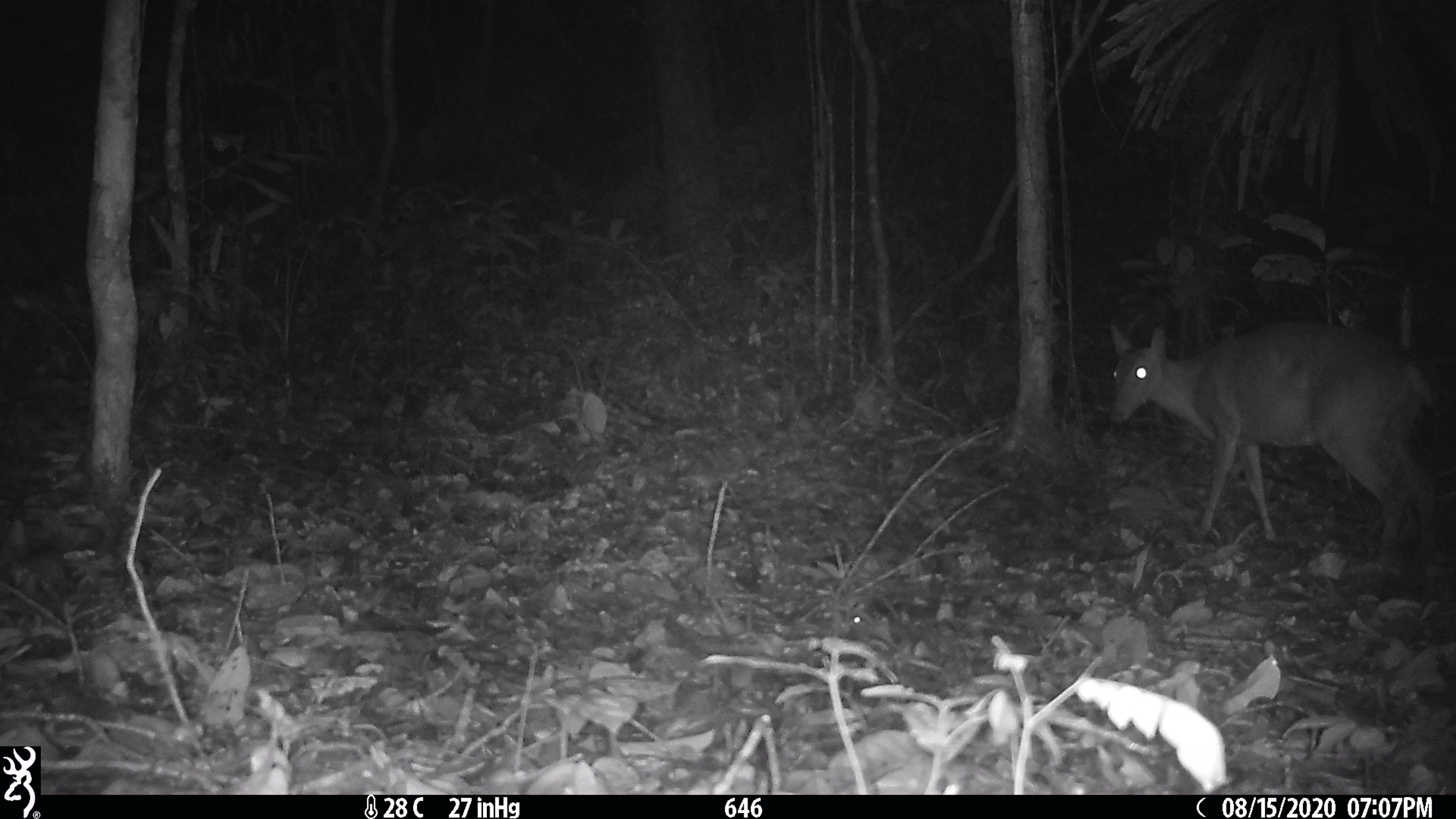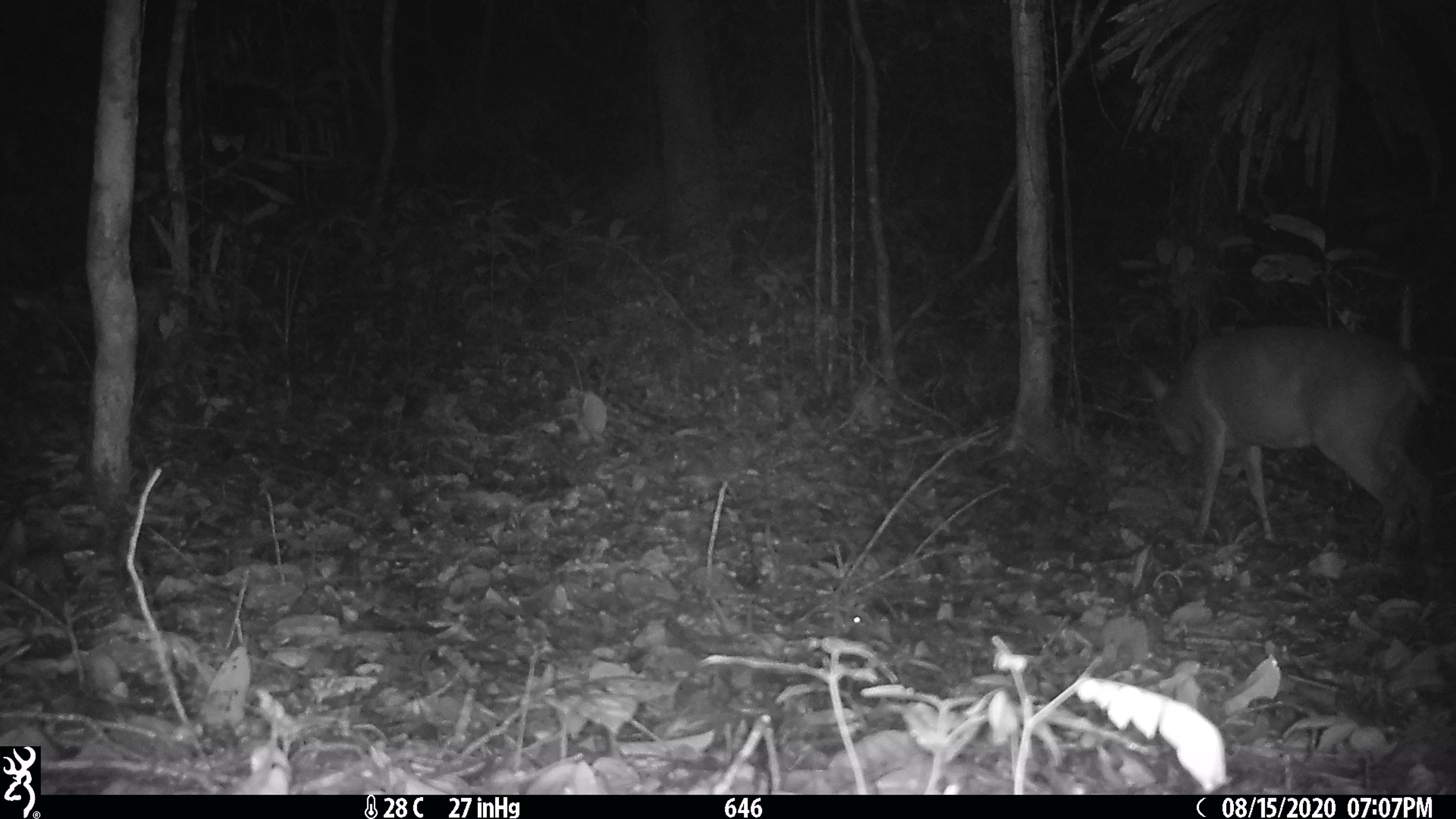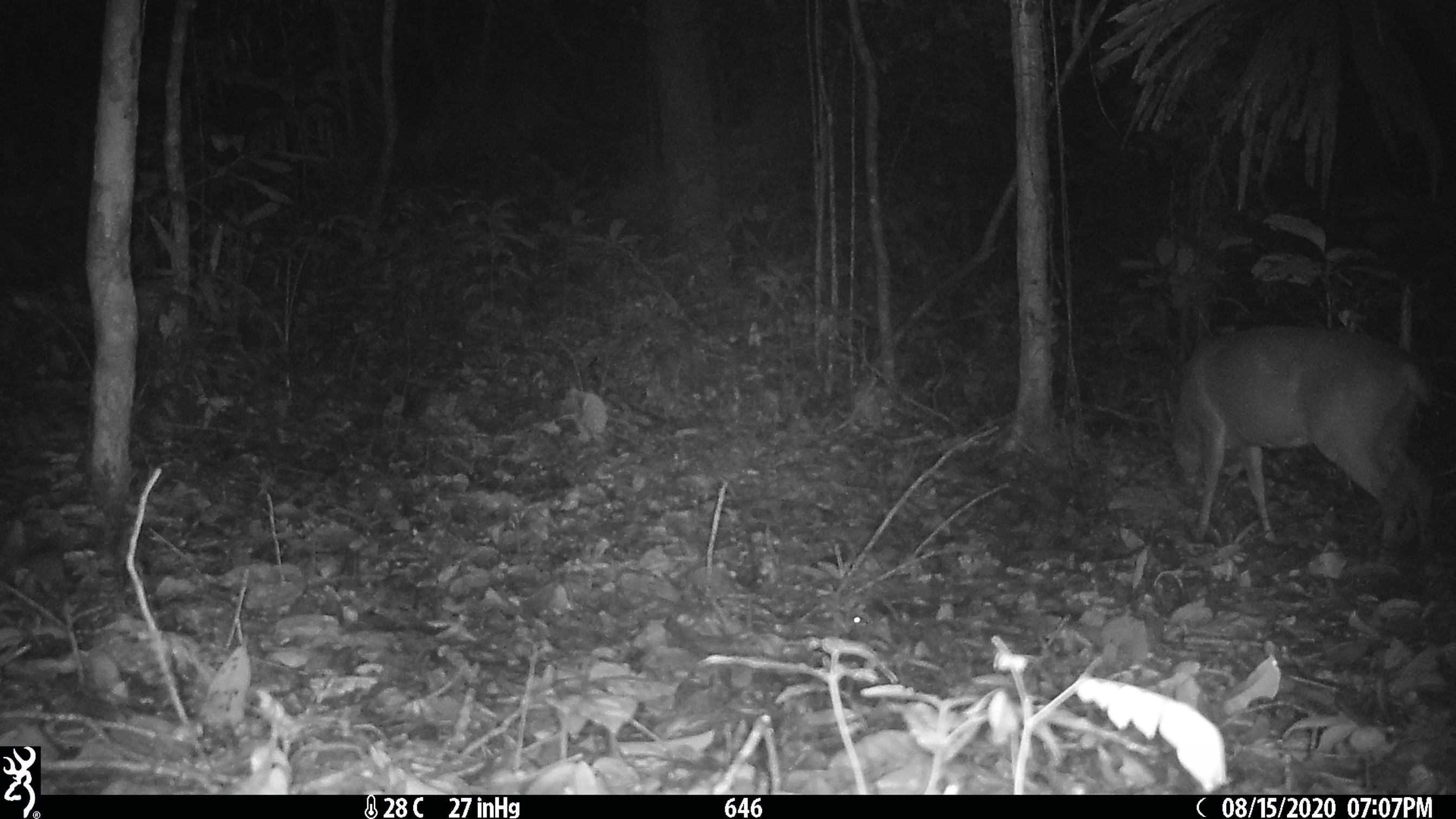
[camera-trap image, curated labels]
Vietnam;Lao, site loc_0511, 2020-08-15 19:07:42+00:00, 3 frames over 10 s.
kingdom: Animalia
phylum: Chordata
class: Mammalia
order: Artiodactyla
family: Cervidae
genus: Muntiacus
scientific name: Muntiacus vuquangensis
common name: large-antlered muntjac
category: large antlered muntjac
Large antlered muntjac (large-antlered muntjac) (Muntiacus vuquangensis). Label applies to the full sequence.